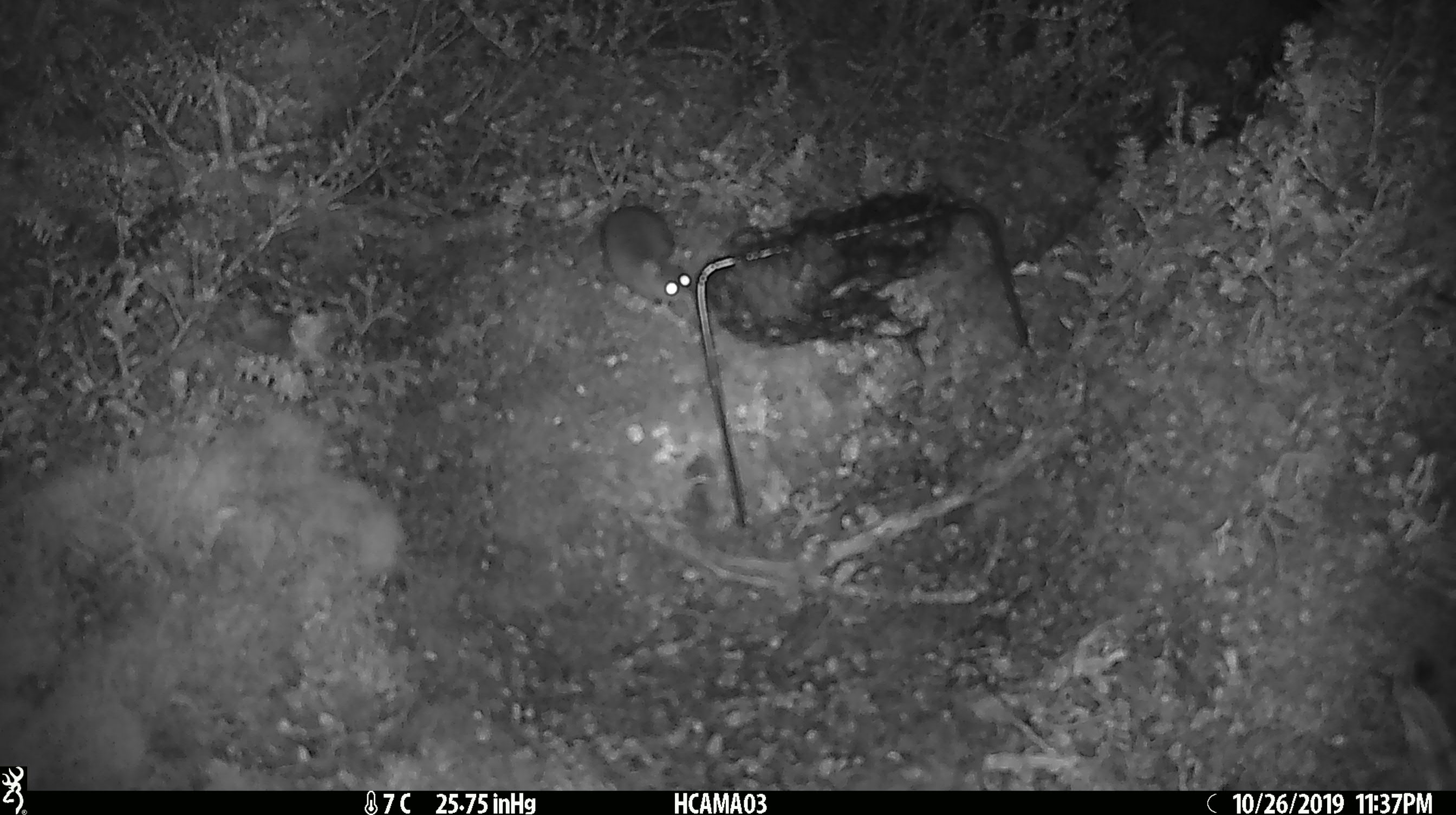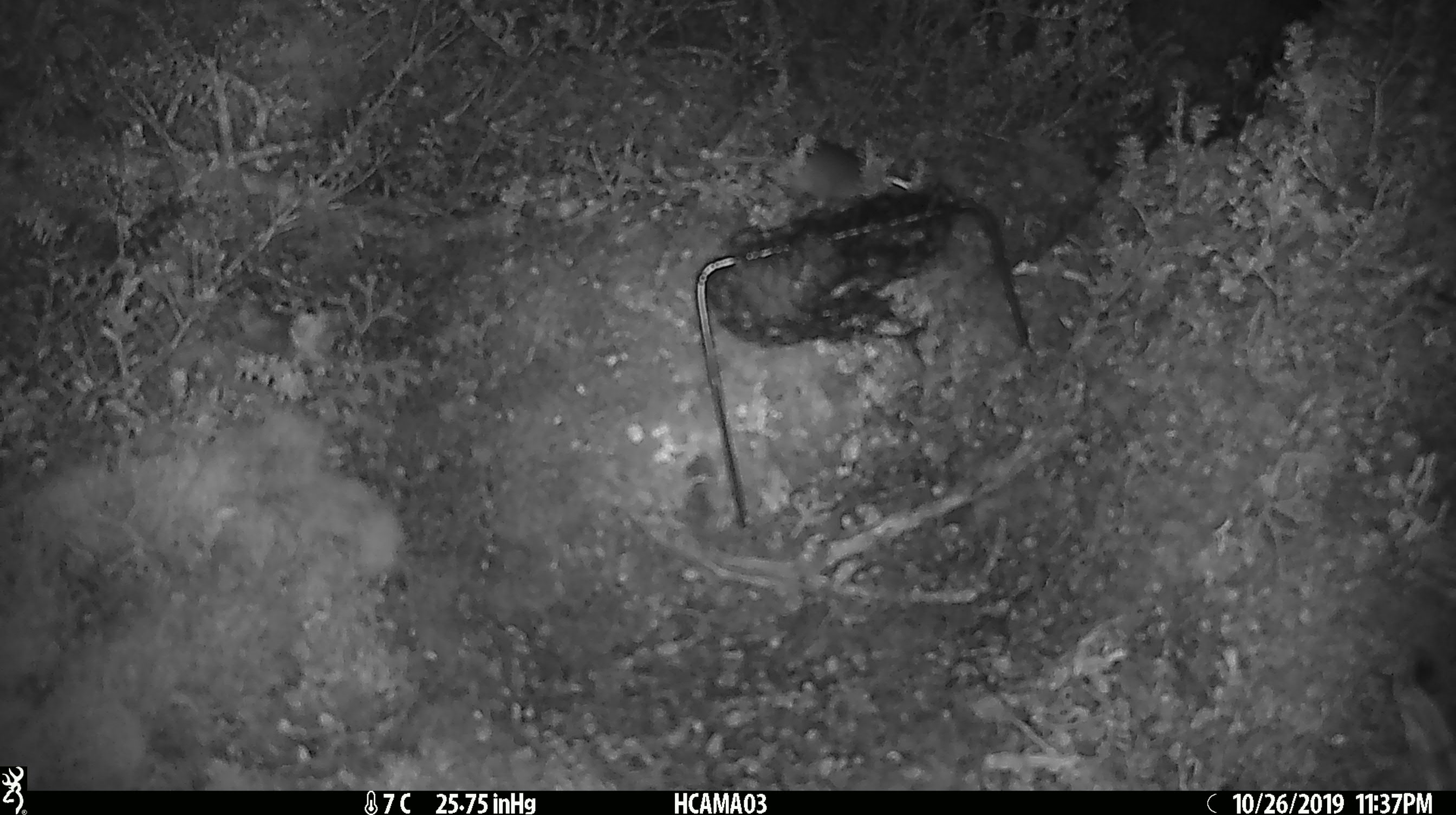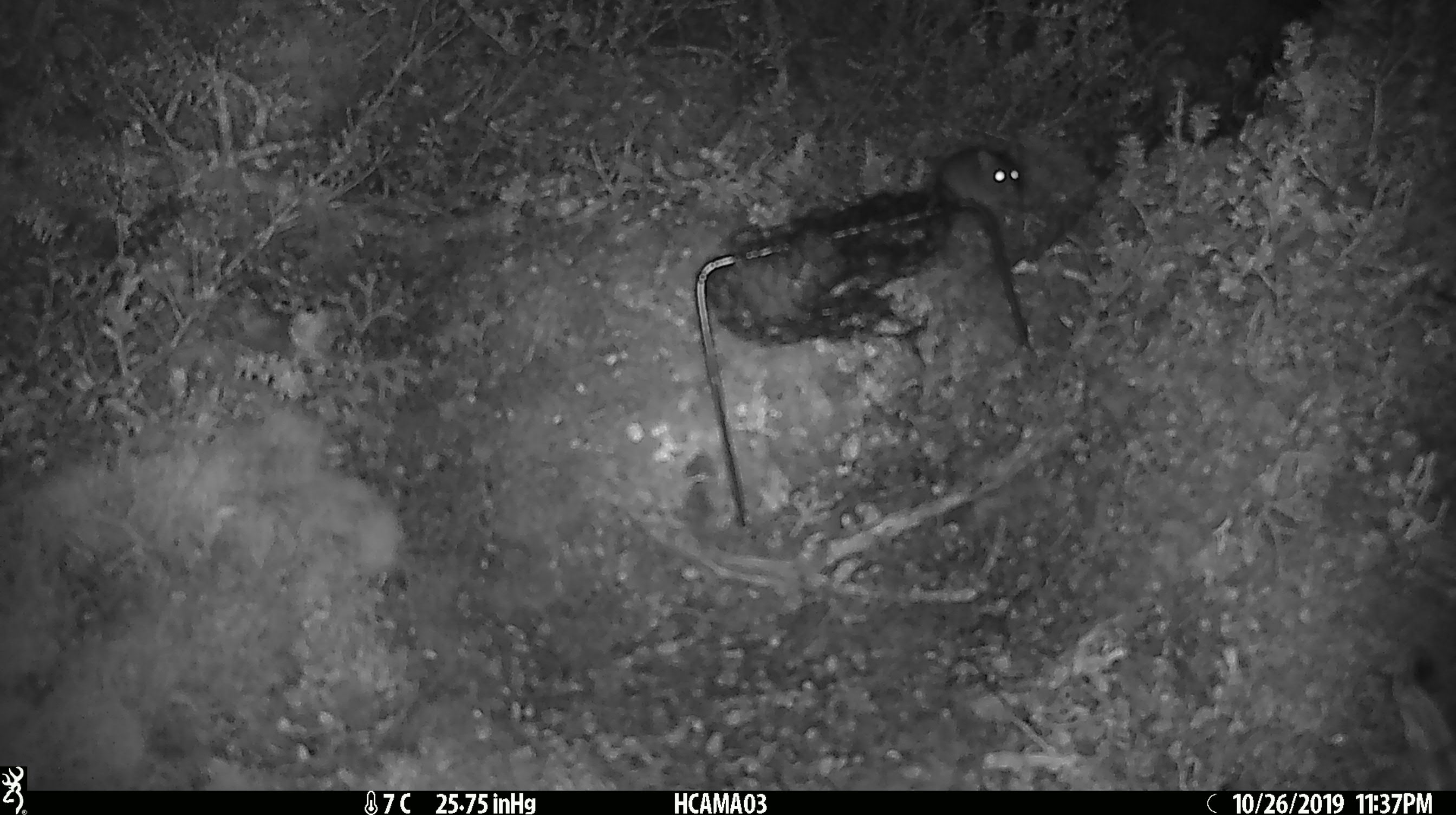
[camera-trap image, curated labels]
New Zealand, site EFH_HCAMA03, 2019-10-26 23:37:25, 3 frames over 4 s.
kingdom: Animalia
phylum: Chordata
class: Mammalia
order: Rodentia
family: Muridae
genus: Mus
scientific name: Mus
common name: mouse